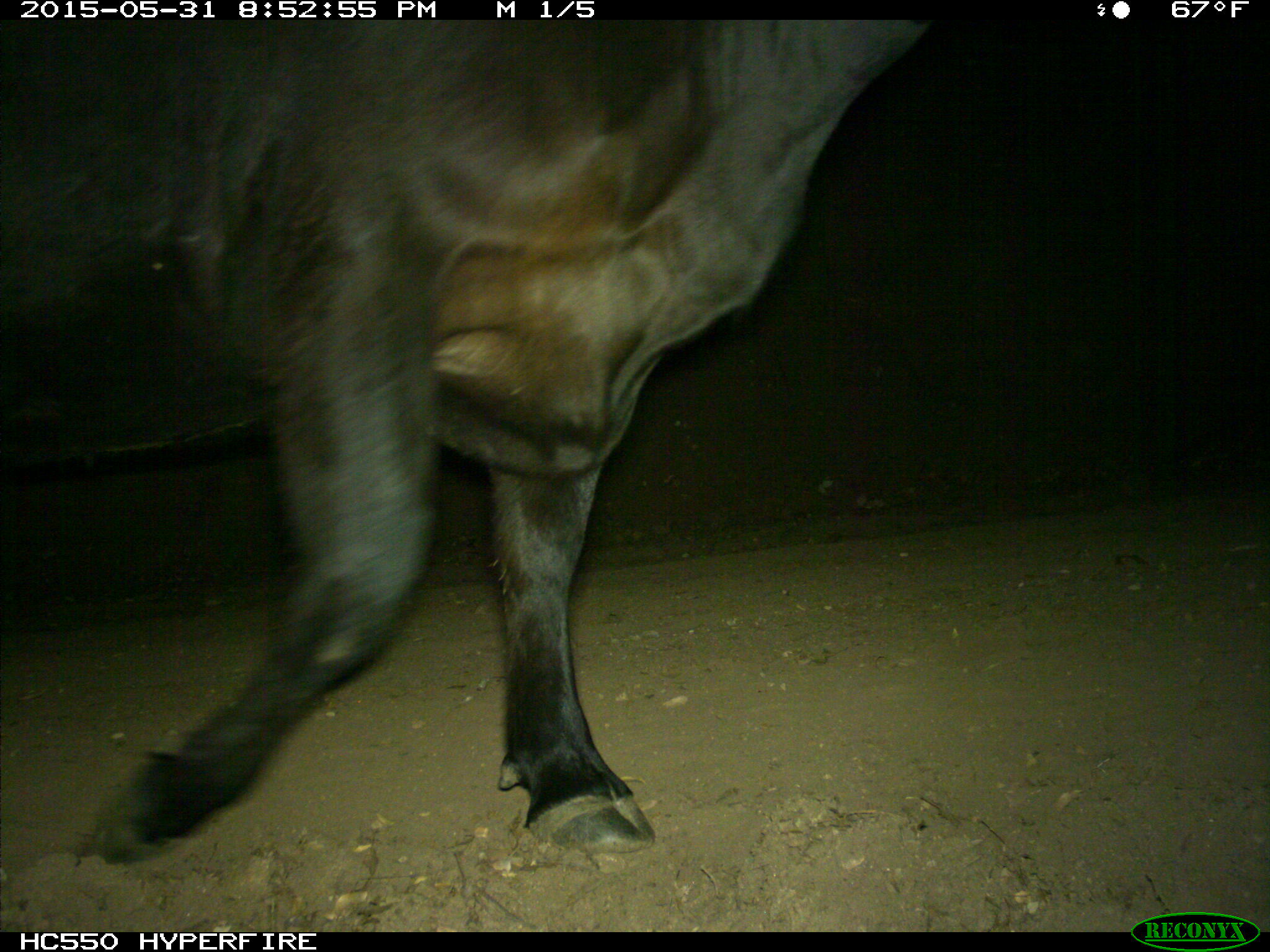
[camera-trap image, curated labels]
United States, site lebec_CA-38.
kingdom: Animalia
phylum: Chordata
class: Mammalia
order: Artiodactyla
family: Bovidae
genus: Bos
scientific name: Bos taurus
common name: domestic cow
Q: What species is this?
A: Bos taurus (domestic cow).